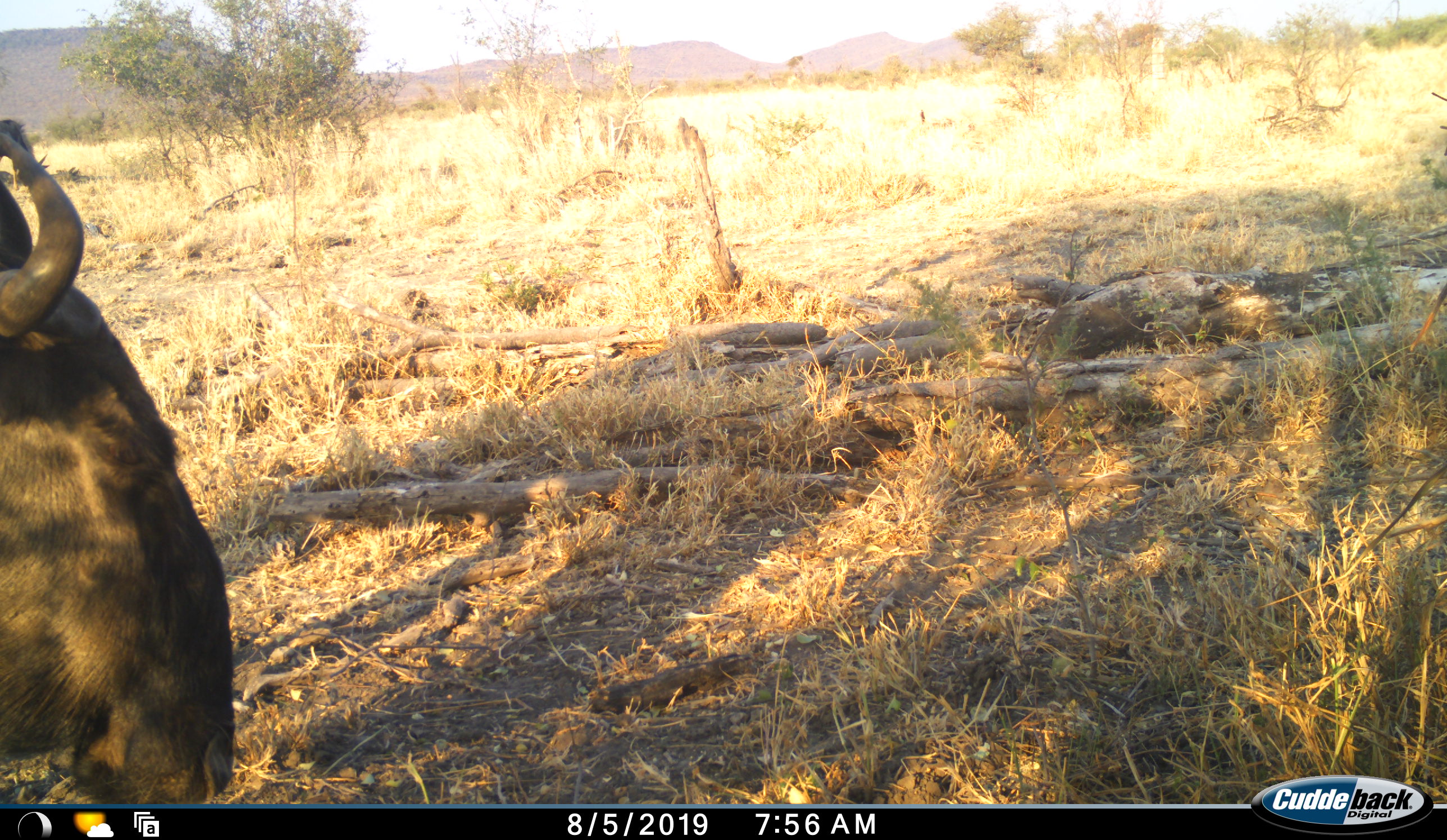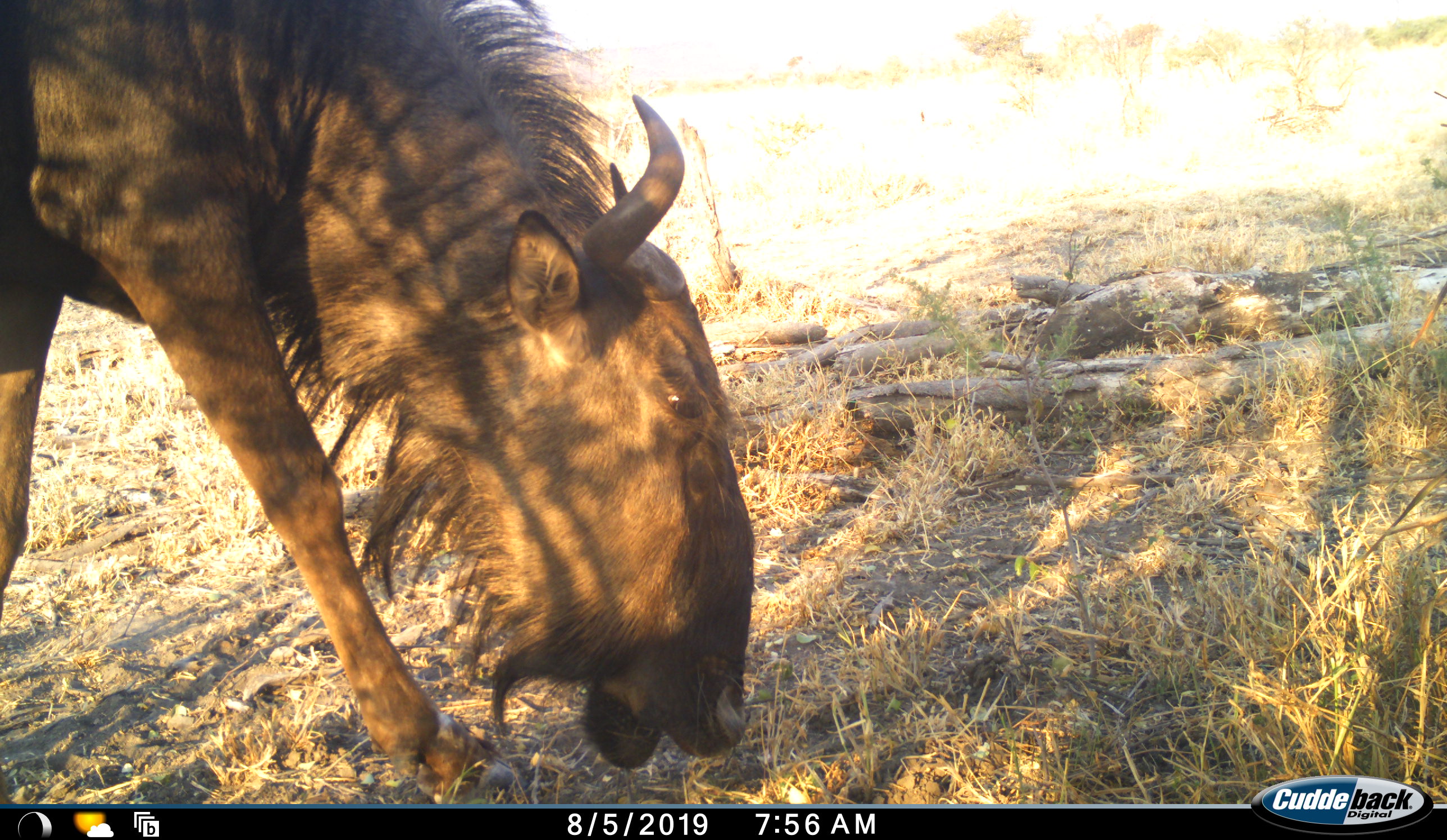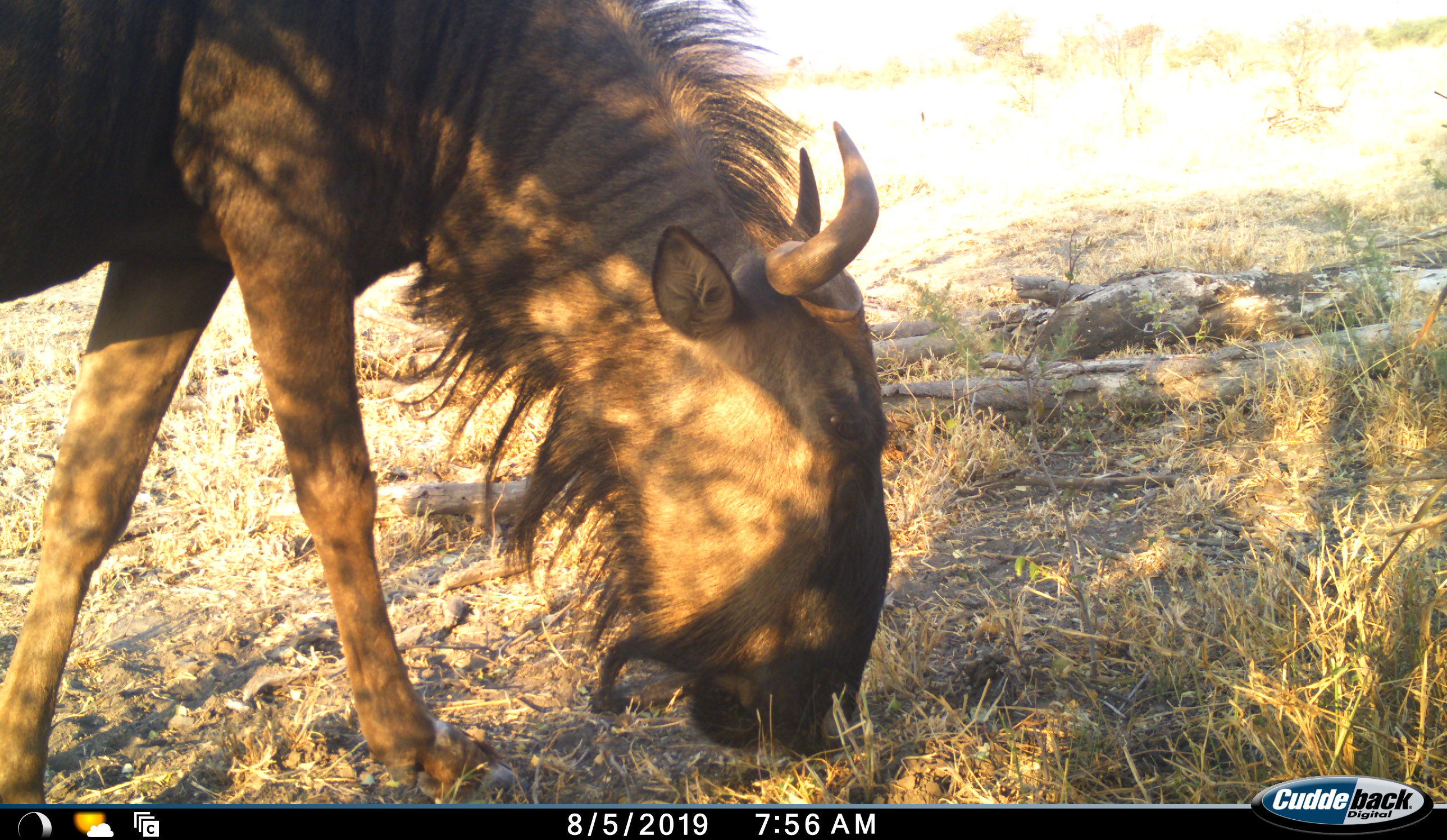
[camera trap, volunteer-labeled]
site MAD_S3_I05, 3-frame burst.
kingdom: Animalia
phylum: Chordata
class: Mammalia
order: Artiodactyla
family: Bovidae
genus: Connochaetes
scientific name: Connochaetes taurinus taurinus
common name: blue wildebeest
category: wildebeestblue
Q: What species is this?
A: Wildebeestblue (blue wildebeest) (Connochaetes taurinus taurinus).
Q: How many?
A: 1.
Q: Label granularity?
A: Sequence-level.